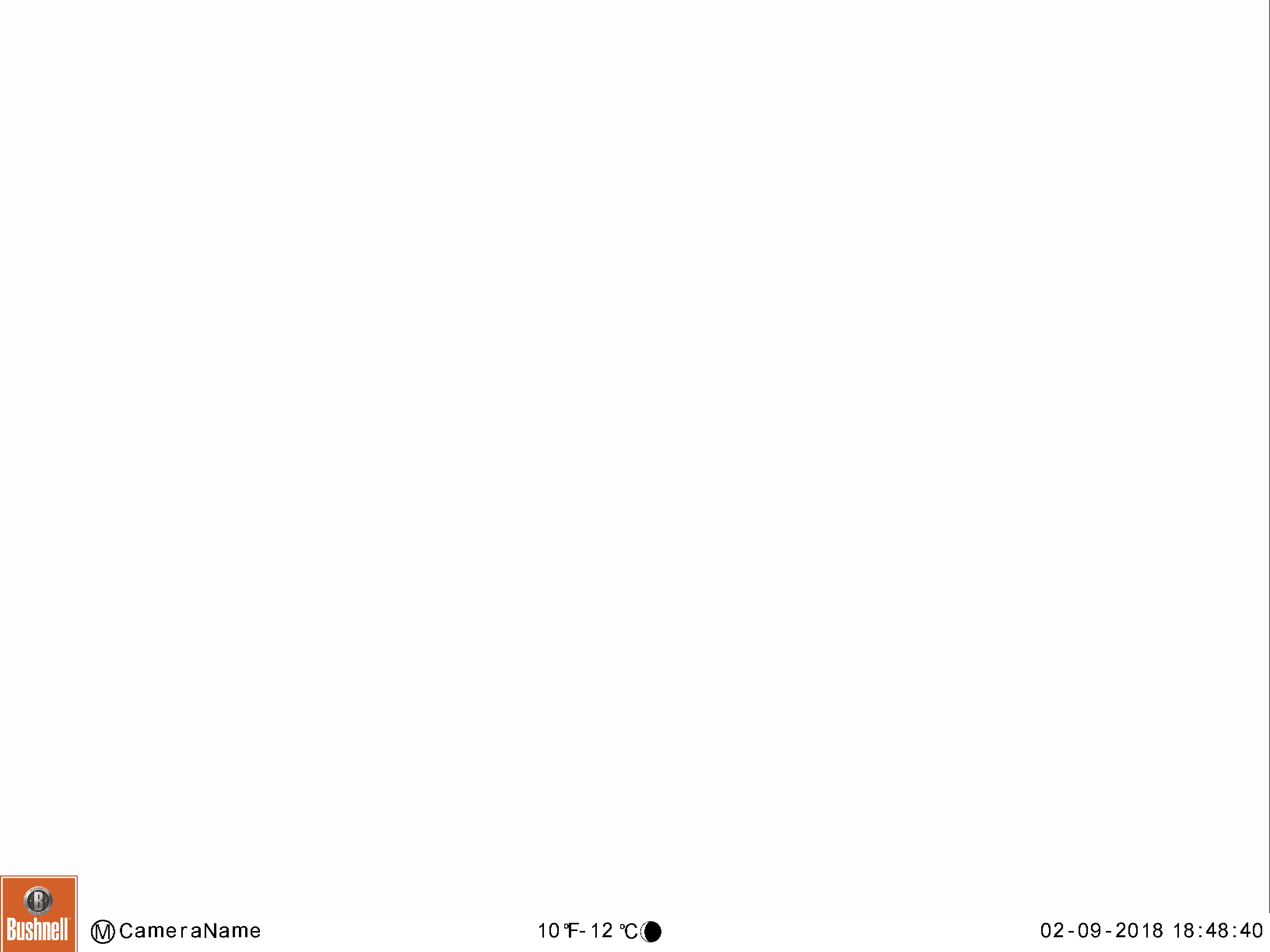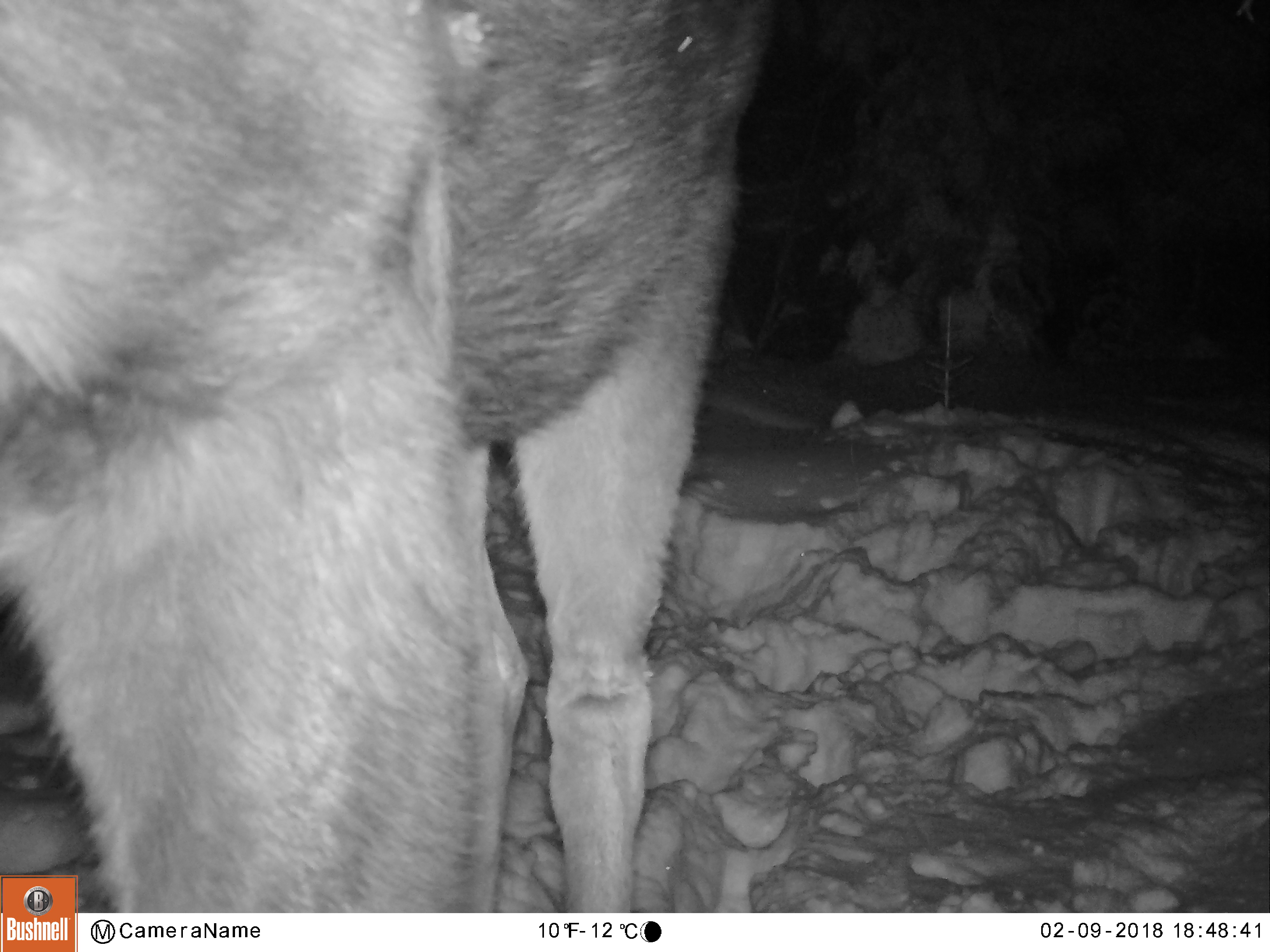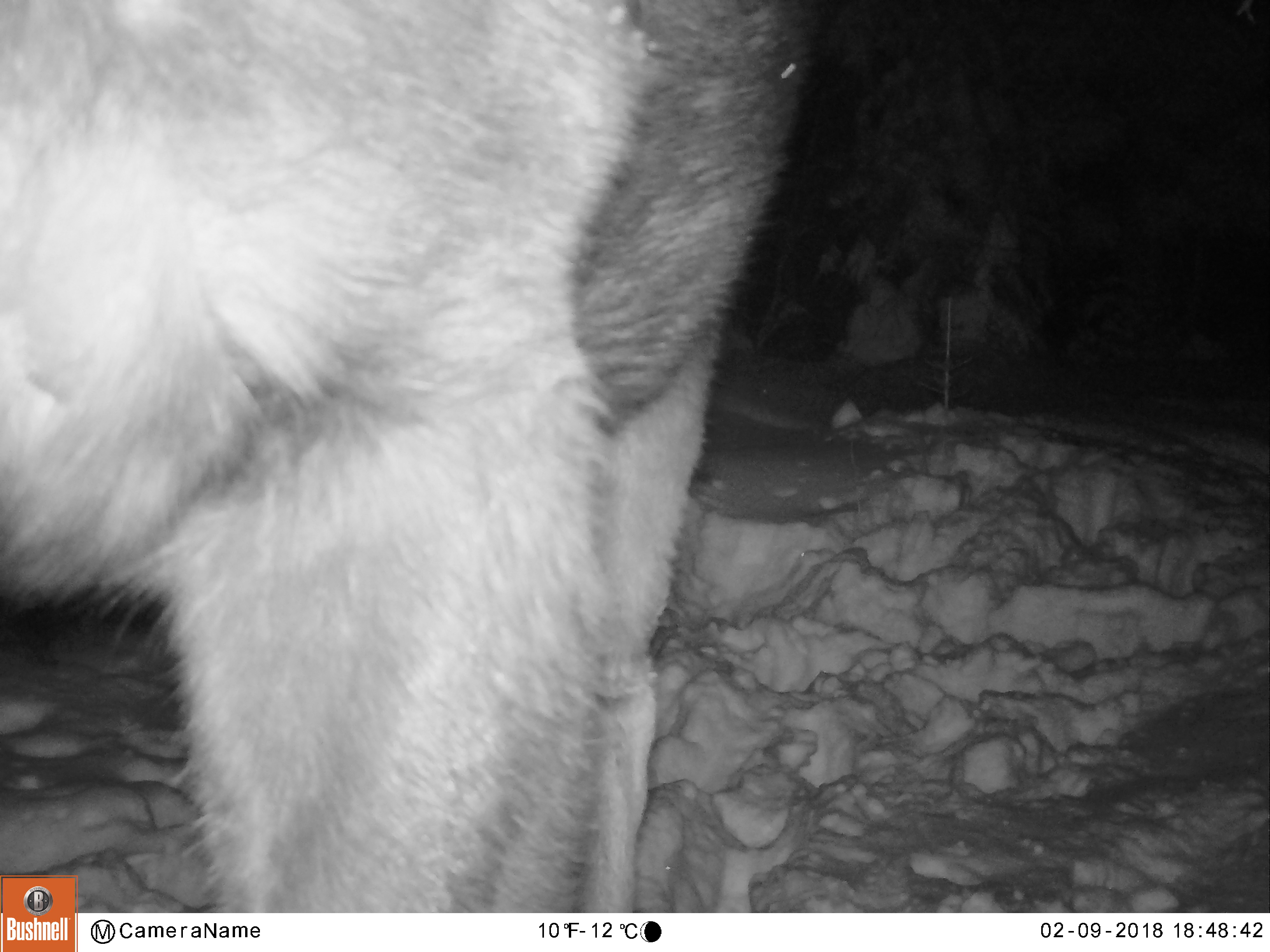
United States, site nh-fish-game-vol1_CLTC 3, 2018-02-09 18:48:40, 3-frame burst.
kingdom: Animalia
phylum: Chordata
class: Mammalia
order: Artiodactyla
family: Cervidae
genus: Alces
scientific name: Alces alces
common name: moose